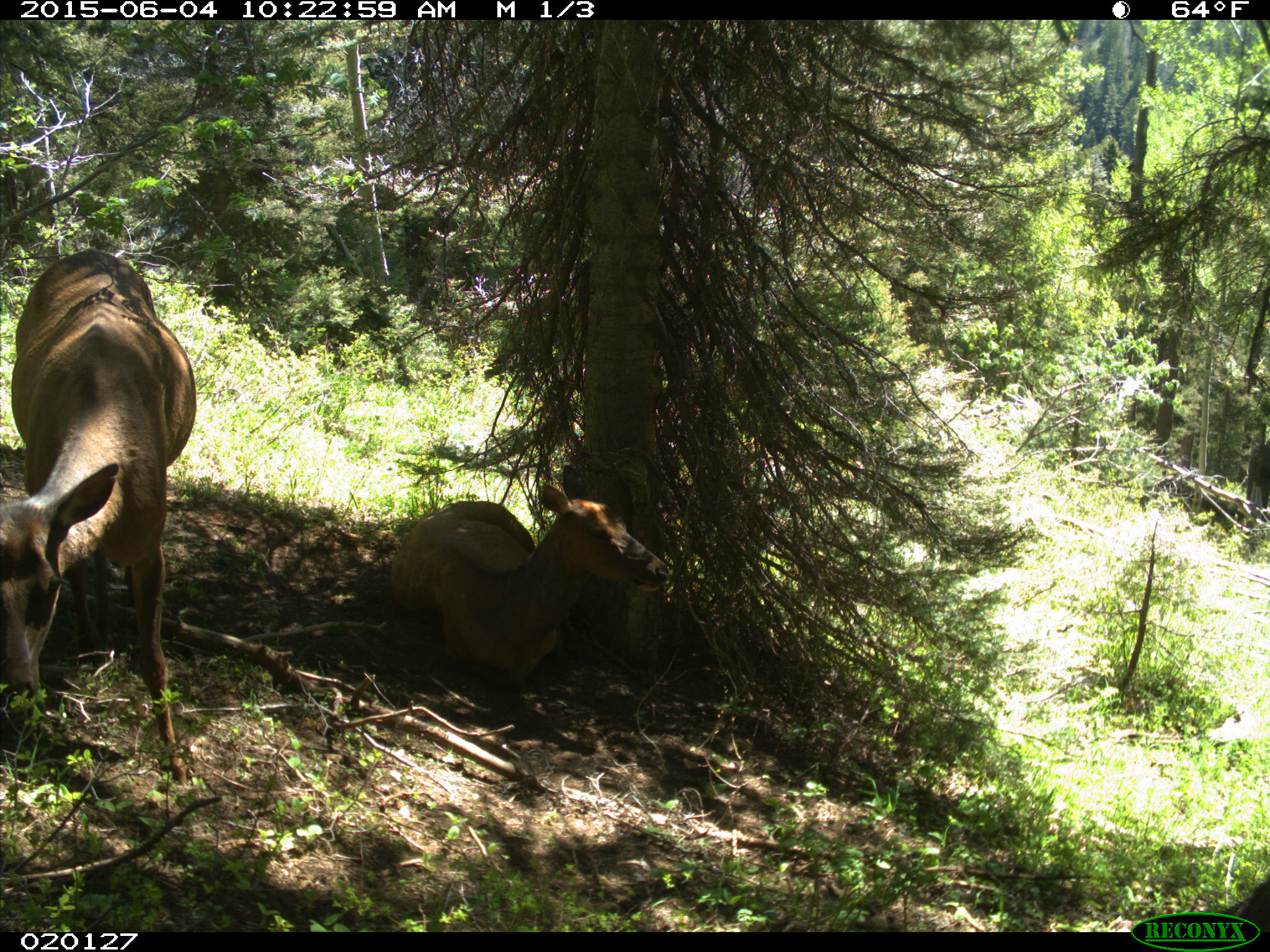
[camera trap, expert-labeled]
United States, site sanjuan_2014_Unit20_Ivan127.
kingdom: Animalia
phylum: Chordata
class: Mammalia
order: Artiodactyla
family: Cervidae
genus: Cervus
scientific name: Cervus elaphus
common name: red deer